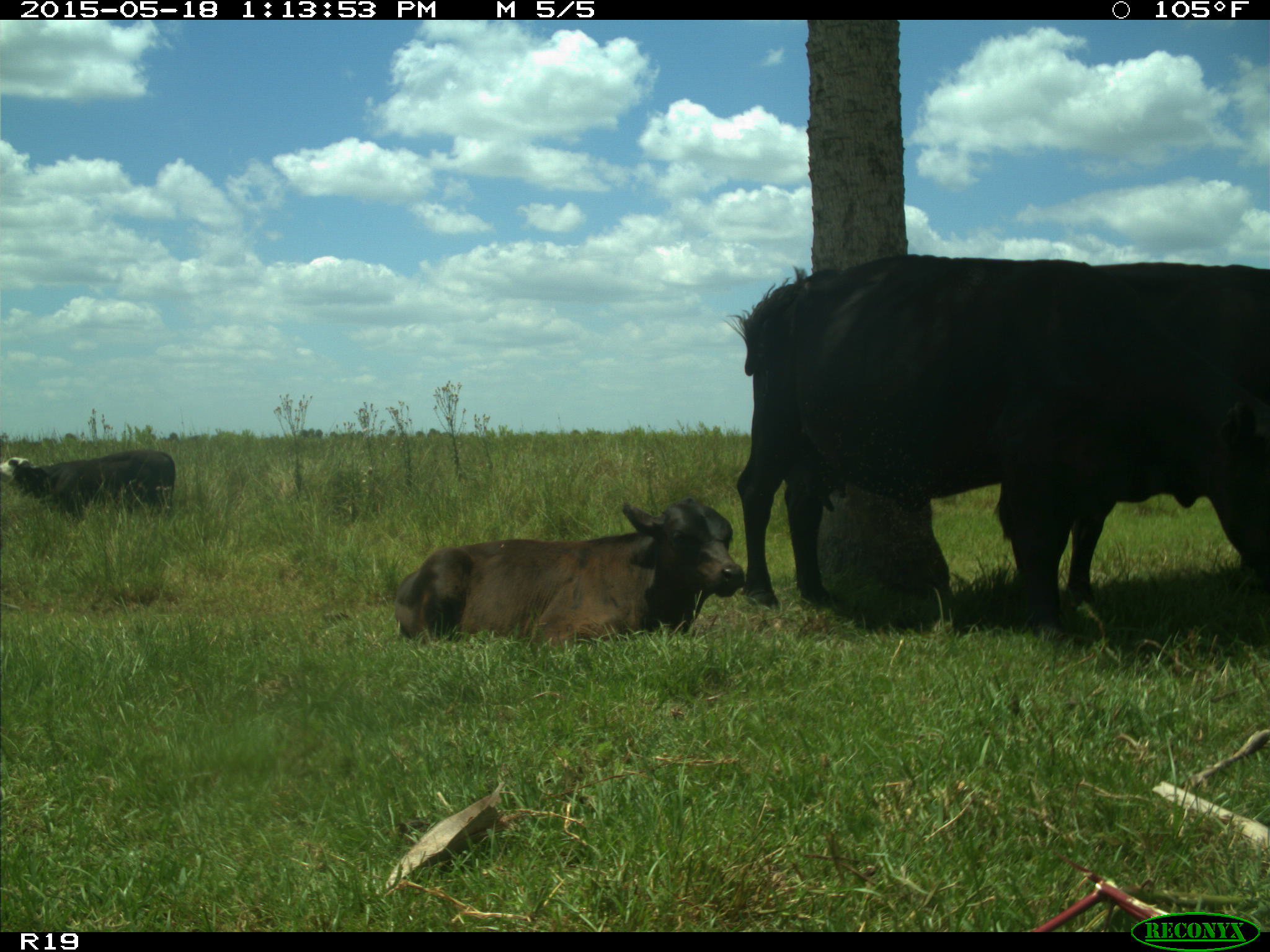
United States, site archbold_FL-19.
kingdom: Animalia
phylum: Chordata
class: Mammalia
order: Artiodactyla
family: Bovidae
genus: Bos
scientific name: Bos taurus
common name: domestic cow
Bos taurus (domestic cow).